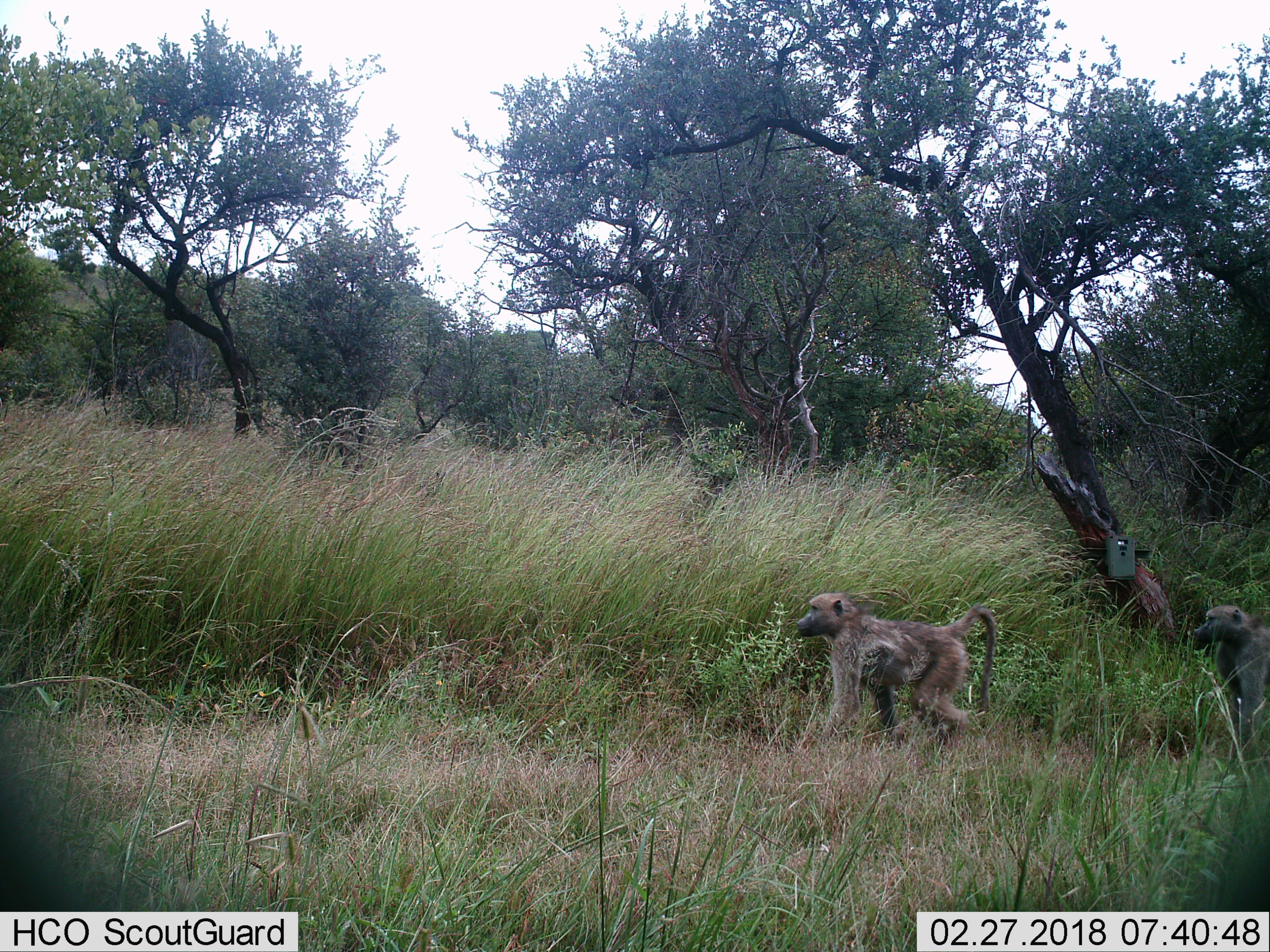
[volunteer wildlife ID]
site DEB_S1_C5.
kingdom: Animalia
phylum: Chordata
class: Mammalia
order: Primates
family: Cercopithecidae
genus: Papio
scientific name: Papio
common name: baboon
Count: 2.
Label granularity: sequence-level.